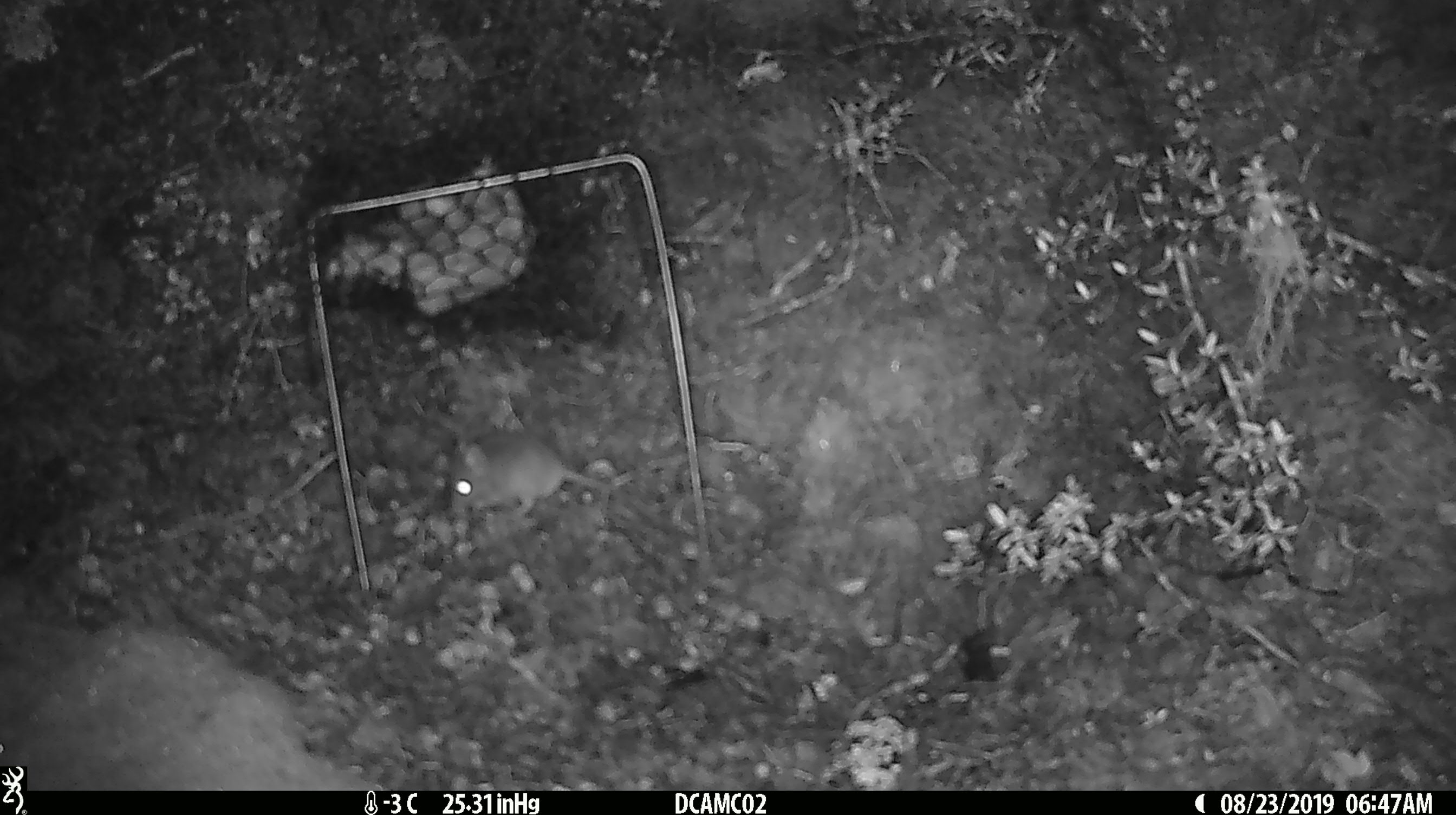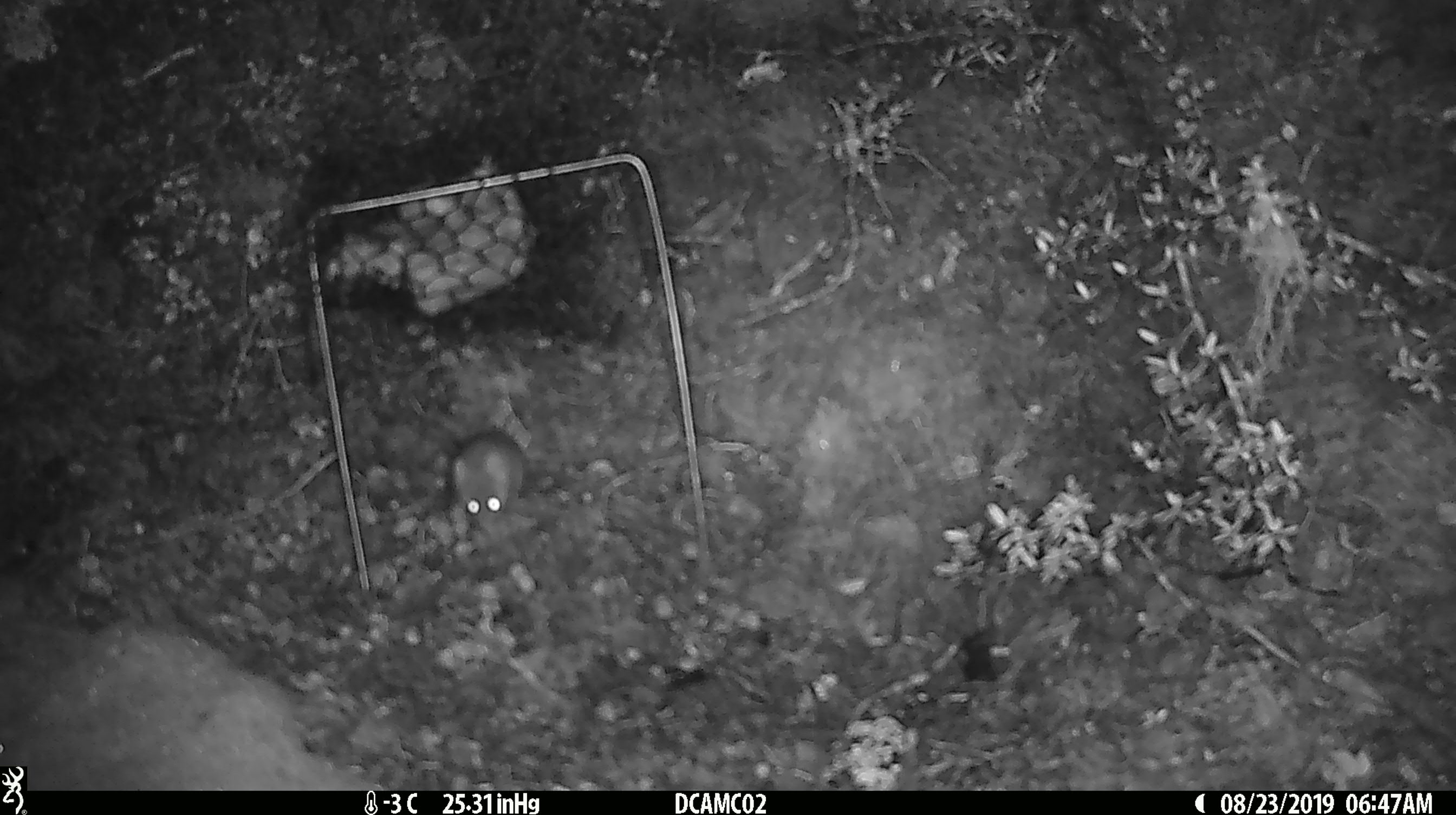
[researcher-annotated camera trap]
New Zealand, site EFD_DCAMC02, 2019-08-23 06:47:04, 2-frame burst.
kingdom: Animalia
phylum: Chordata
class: Mammalia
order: Rodentia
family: Muridae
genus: Mus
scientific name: Mus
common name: mouse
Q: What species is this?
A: Mouse (Mus).